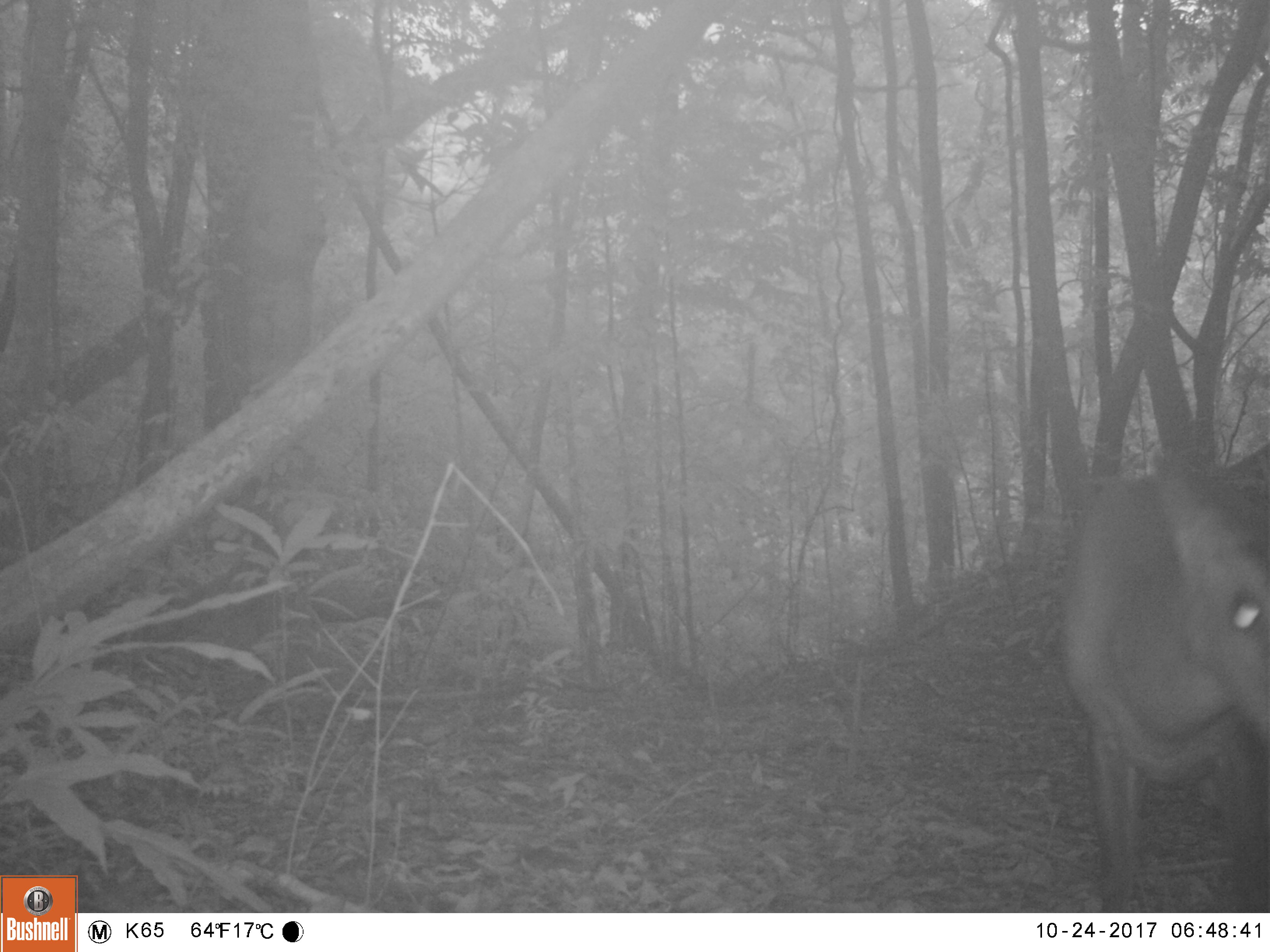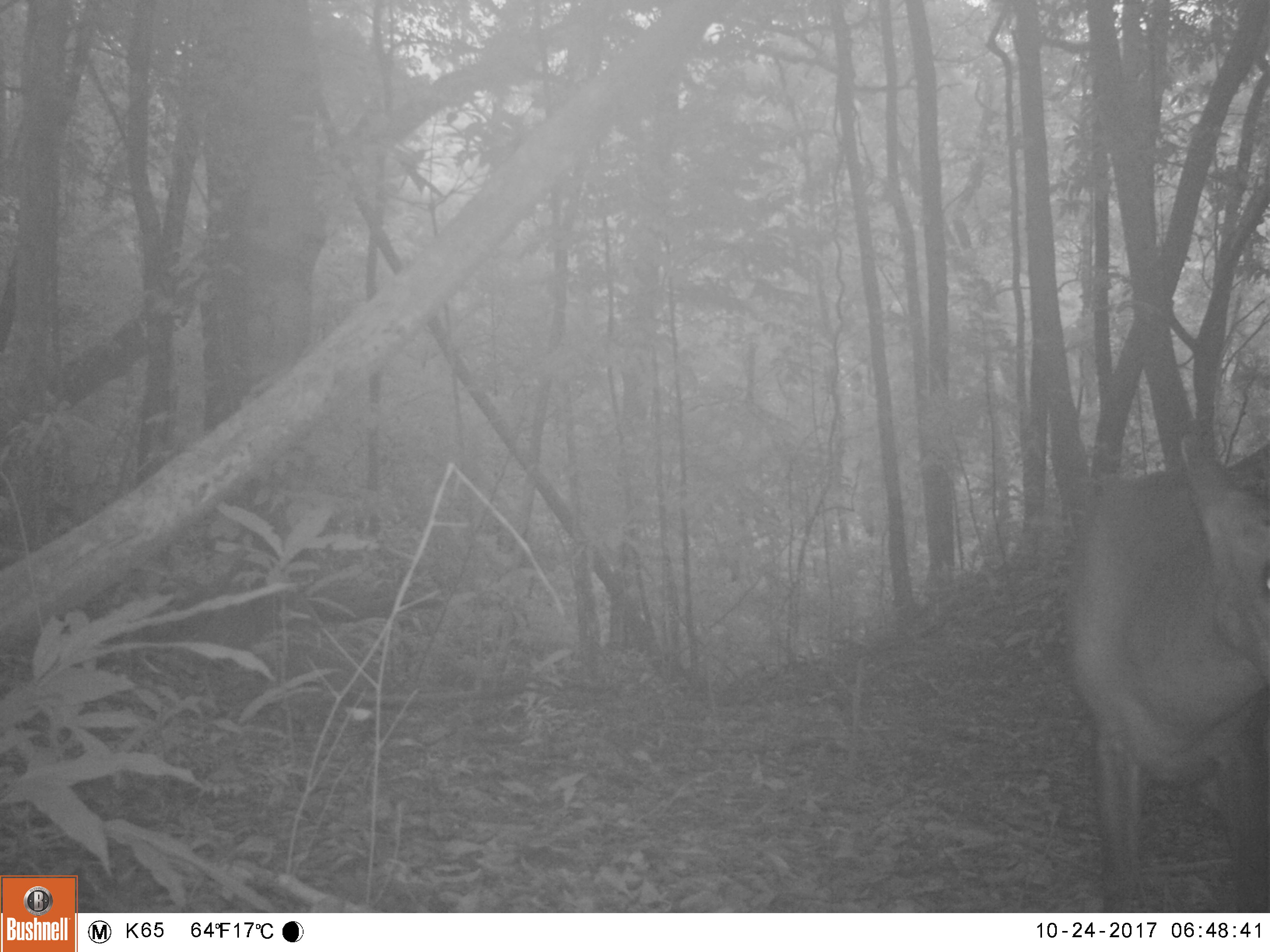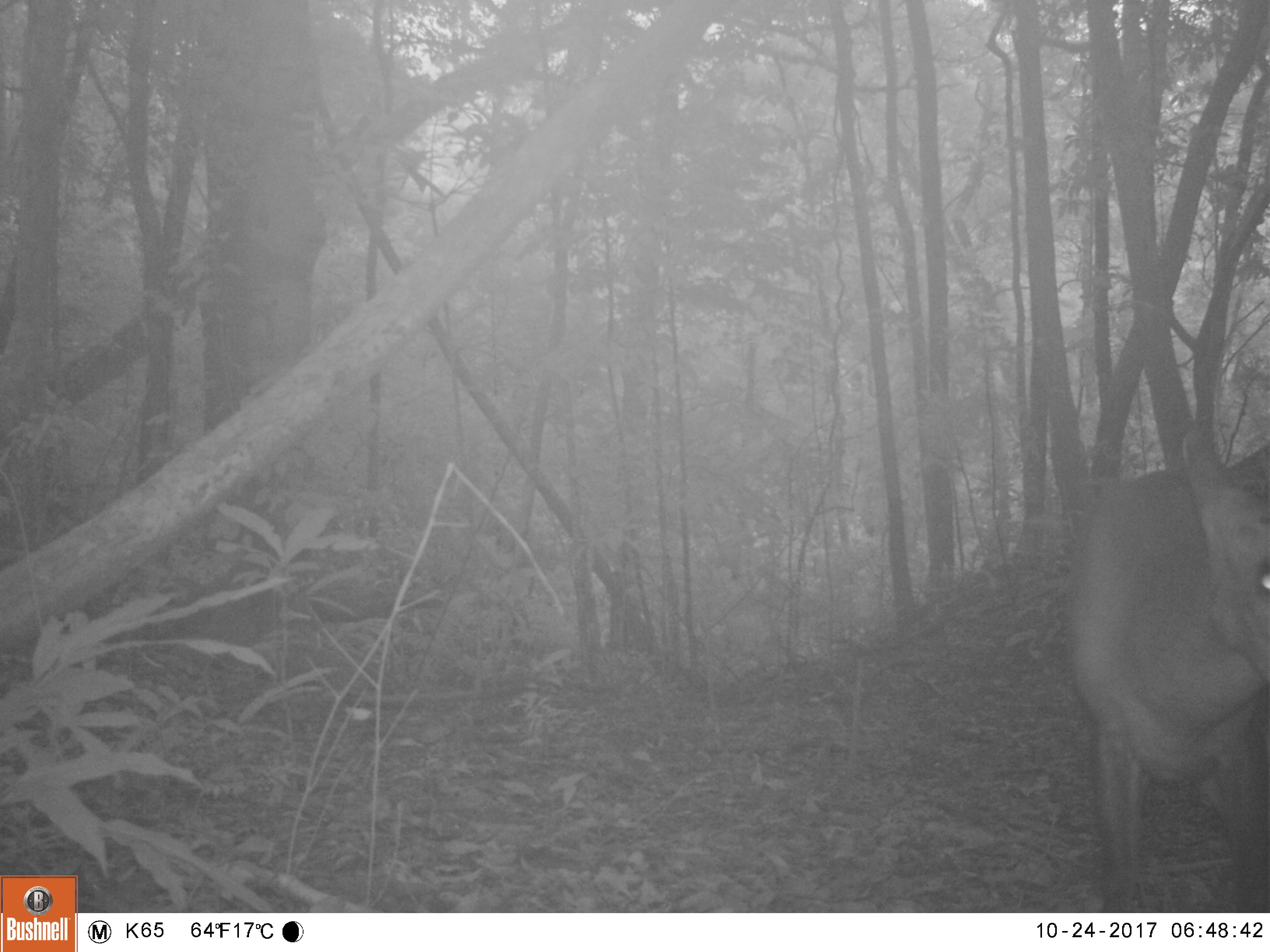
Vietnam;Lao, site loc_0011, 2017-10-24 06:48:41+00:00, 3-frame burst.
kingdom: Animalia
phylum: Chordata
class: Mammalia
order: Artiodactyla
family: Cervidae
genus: Muntiacus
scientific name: Muntiacus vuquangensis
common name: large-antlered muntjac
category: large antlered muntjac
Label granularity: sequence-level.